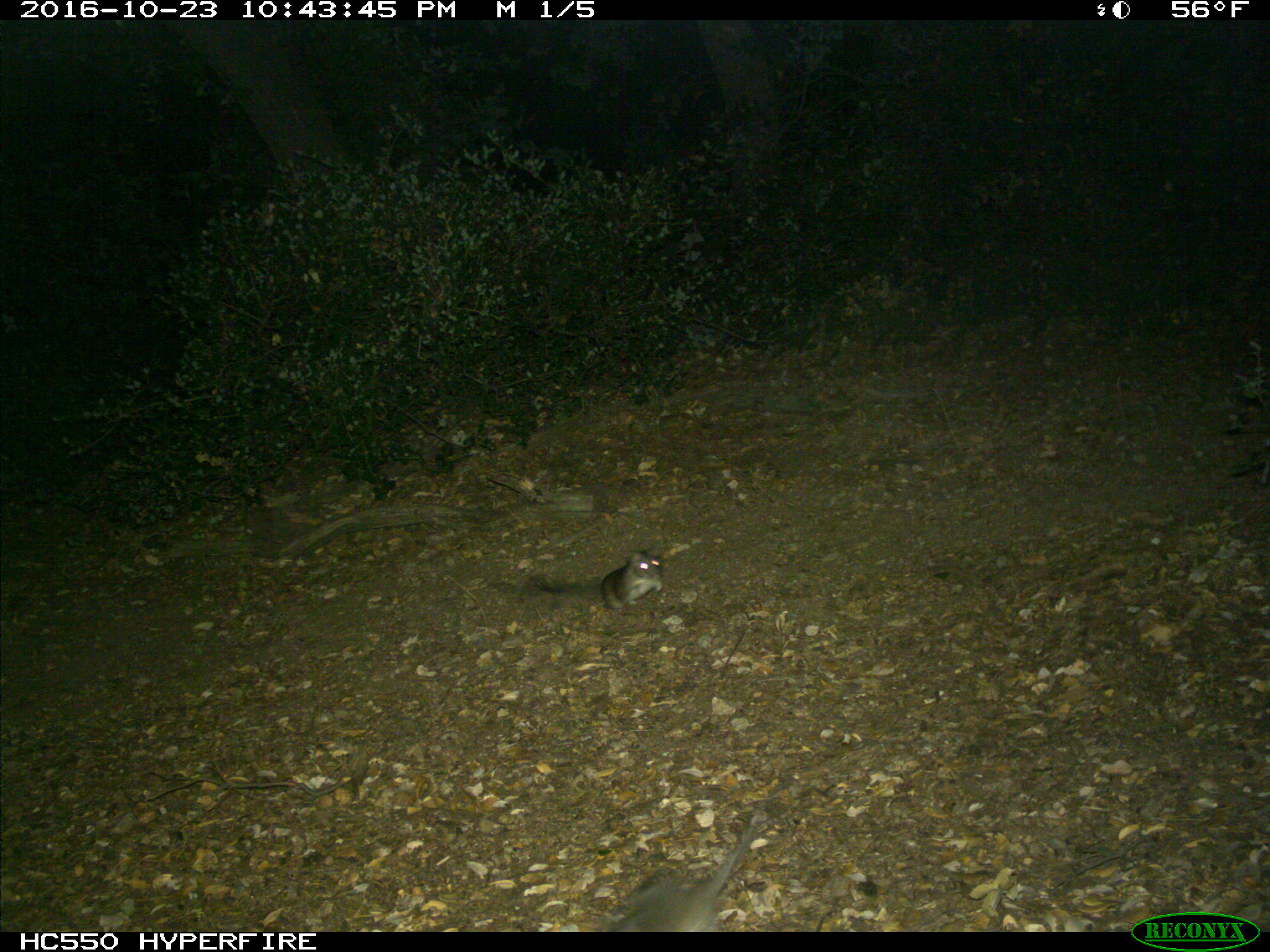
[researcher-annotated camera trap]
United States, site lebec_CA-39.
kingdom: Animalia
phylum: Chordata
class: Mammalia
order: Rodentia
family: Cricetidae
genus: Peromyscus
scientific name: Peromyscus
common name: deermice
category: unidentified deer mouse